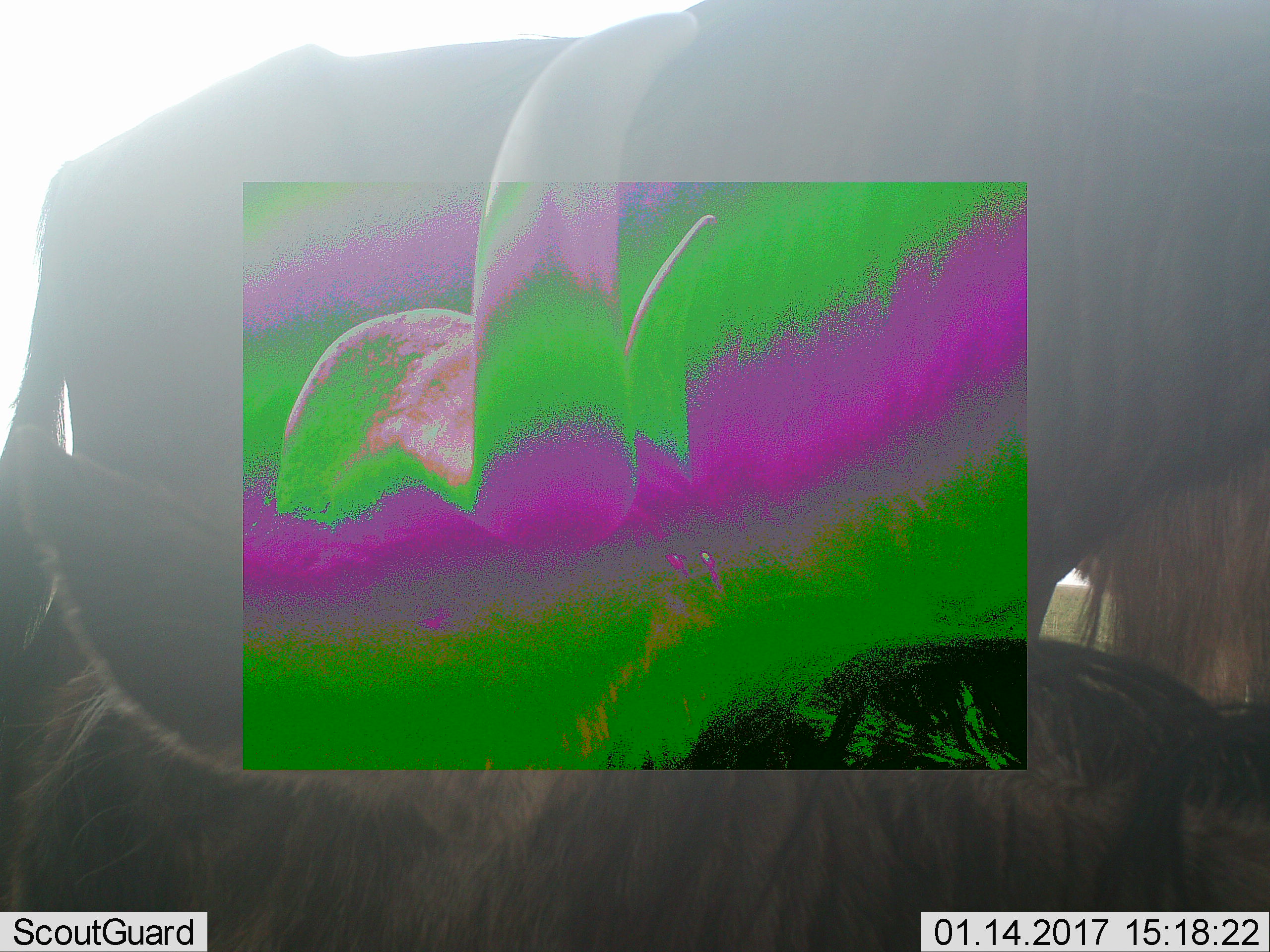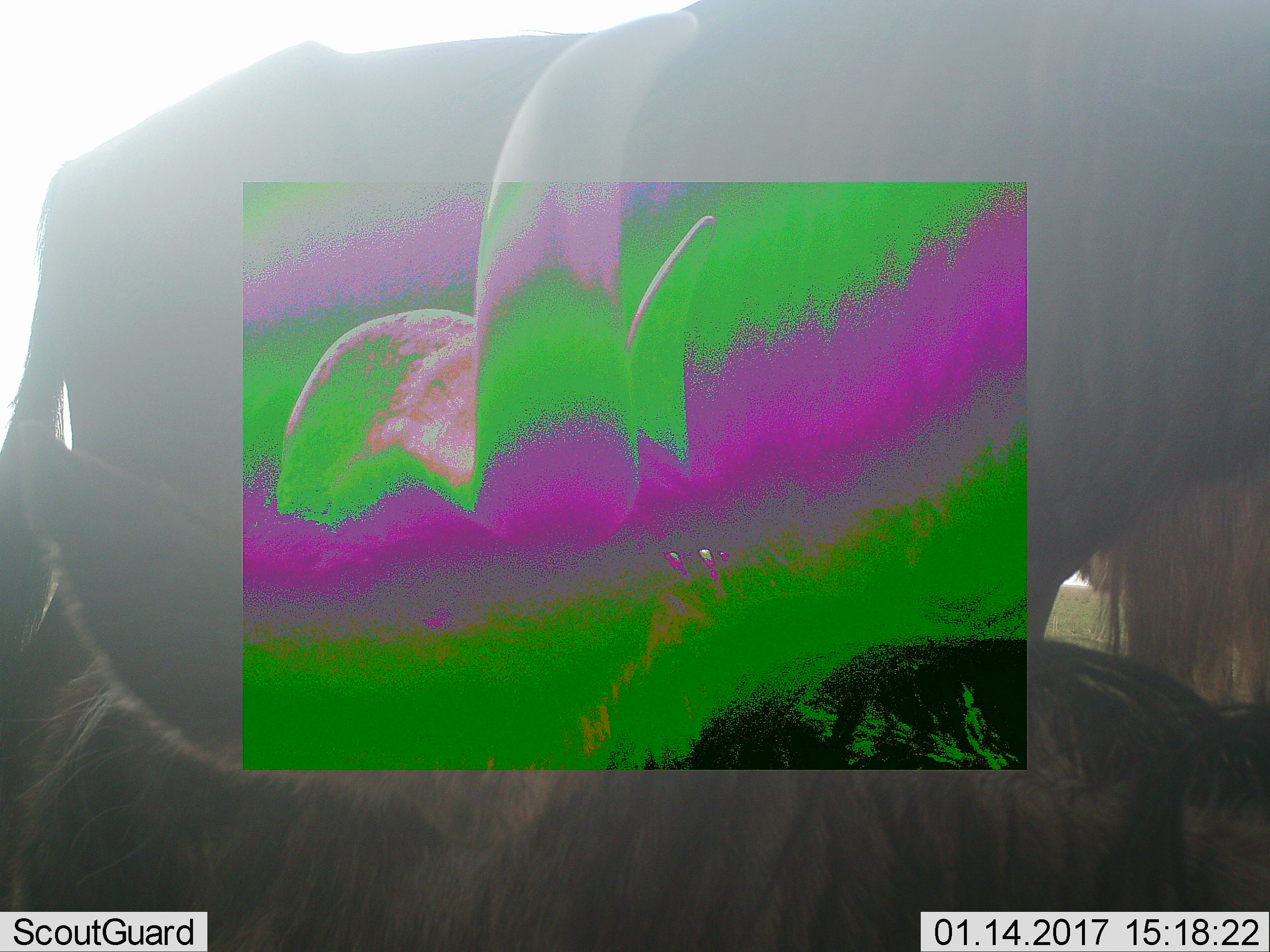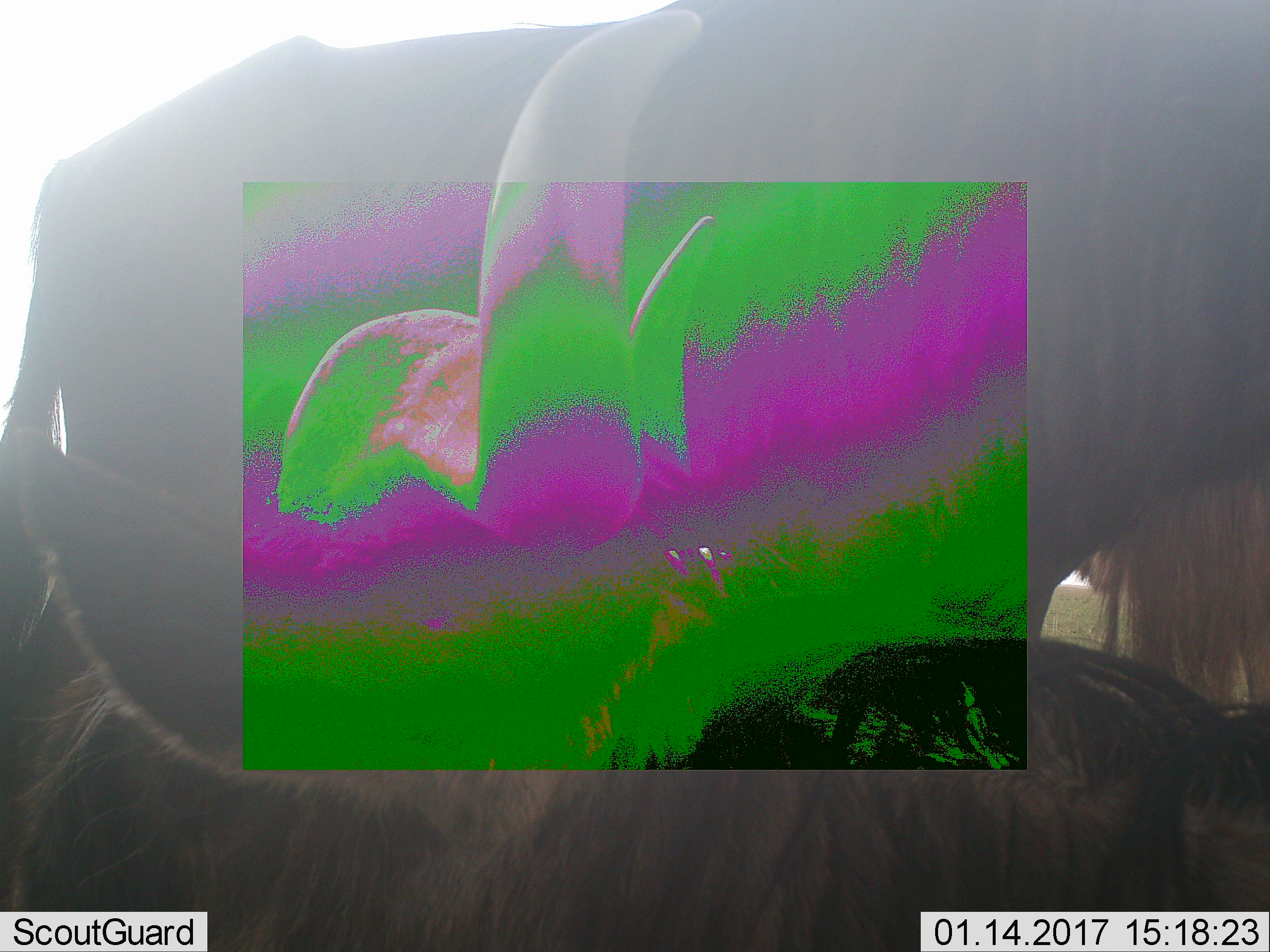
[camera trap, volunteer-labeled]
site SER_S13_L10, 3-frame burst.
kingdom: Animalia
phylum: Chordata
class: Mammalia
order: Artiodactyla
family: Bovidae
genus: Connochaetes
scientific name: Connochaetes taurinus taurinus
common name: blue wildebeest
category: wildebeestblue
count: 2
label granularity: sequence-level